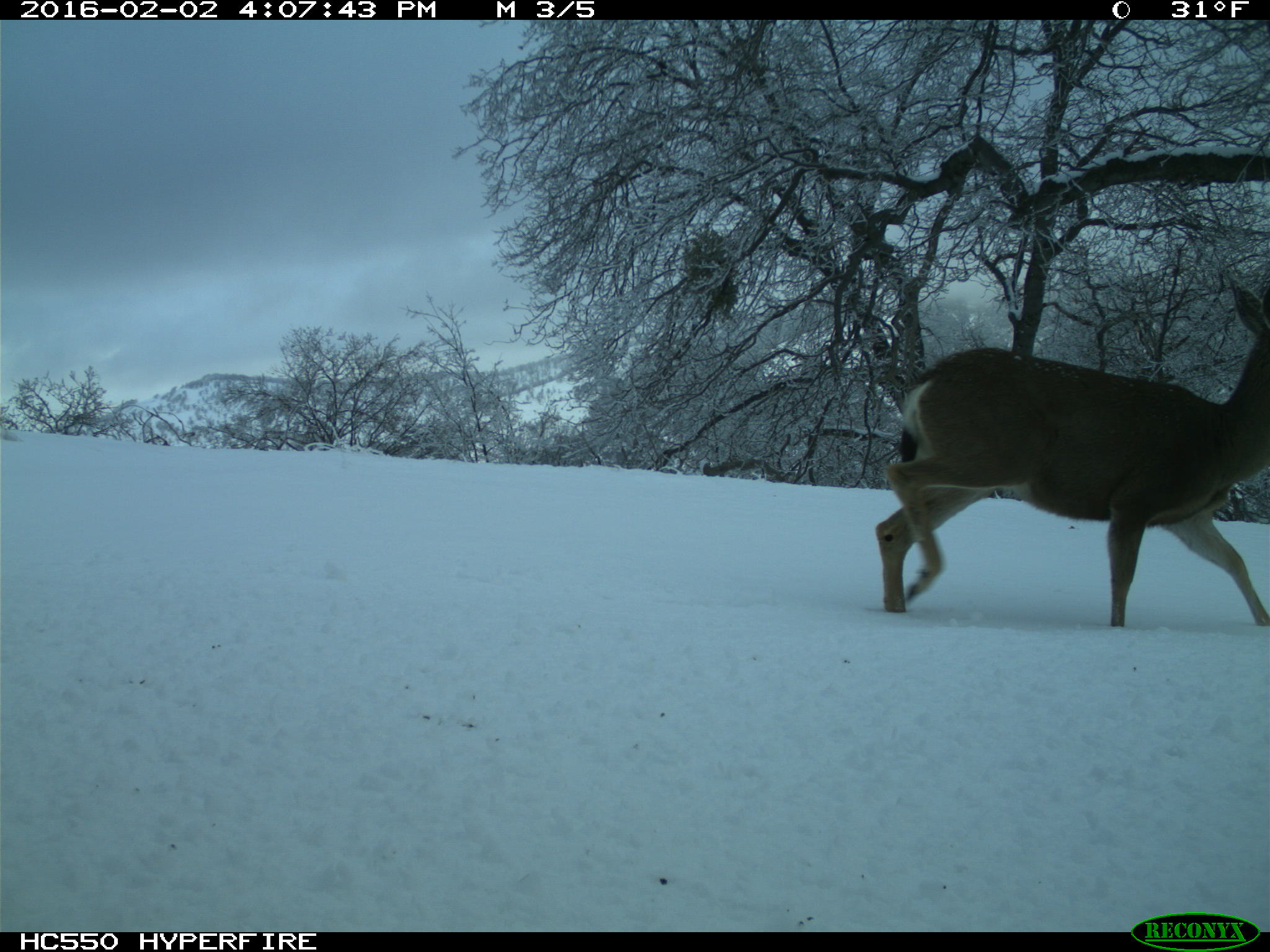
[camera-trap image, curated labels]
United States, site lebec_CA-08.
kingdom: Animalia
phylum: Chordata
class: Mammalia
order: Artiodactyla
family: Cervidae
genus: Odocoileus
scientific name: Odocoileus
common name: deer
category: unidentified deer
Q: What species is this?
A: Unidentified deer (deer) (Odocoileus).